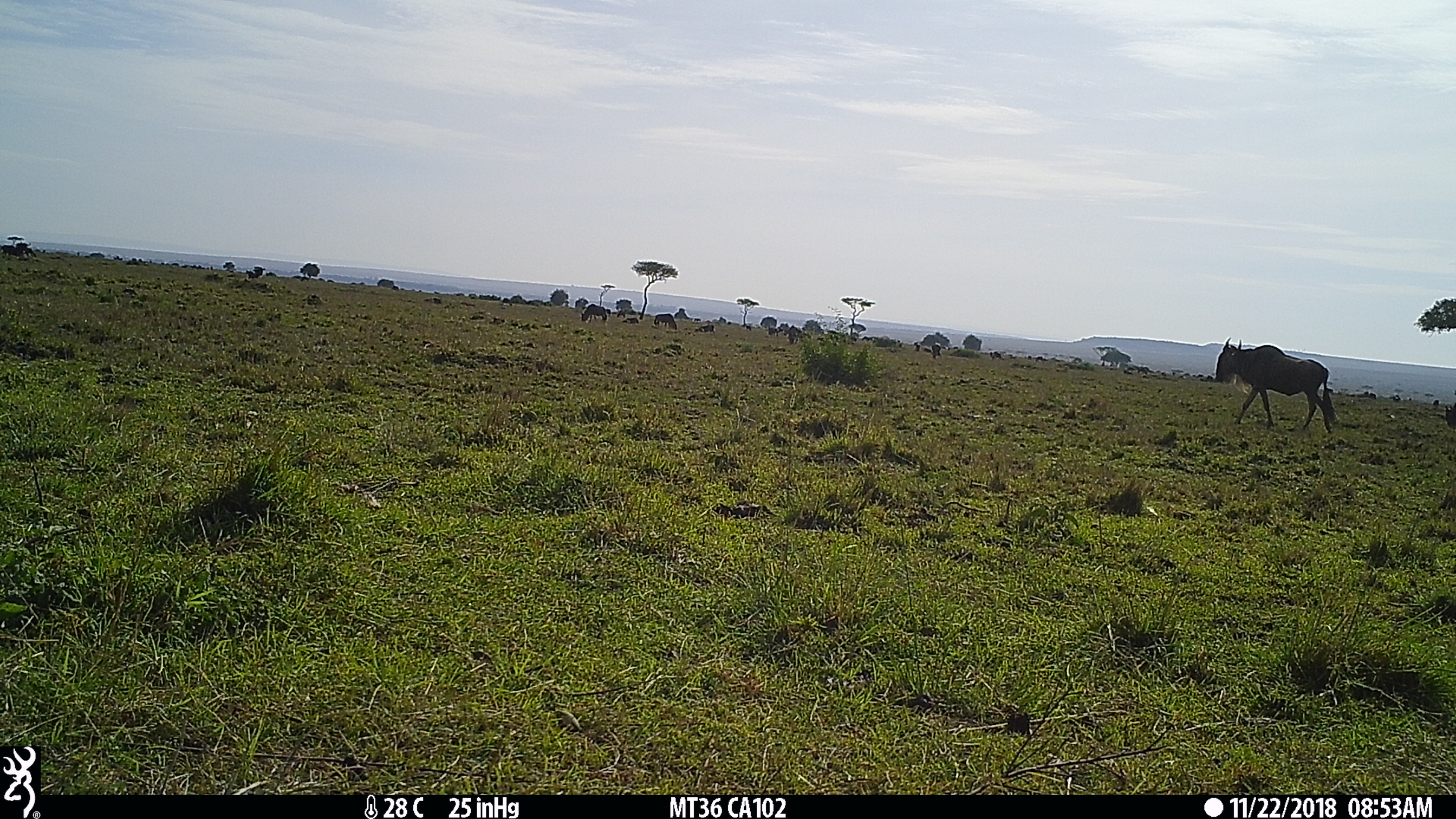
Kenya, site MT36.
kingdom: Animalia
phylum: Chordata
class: Mammalia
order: Artiodactyla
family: Bovidae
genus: Connochaetes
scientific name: Connochaetes taurinus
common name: blue wildebeest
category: wildebeest